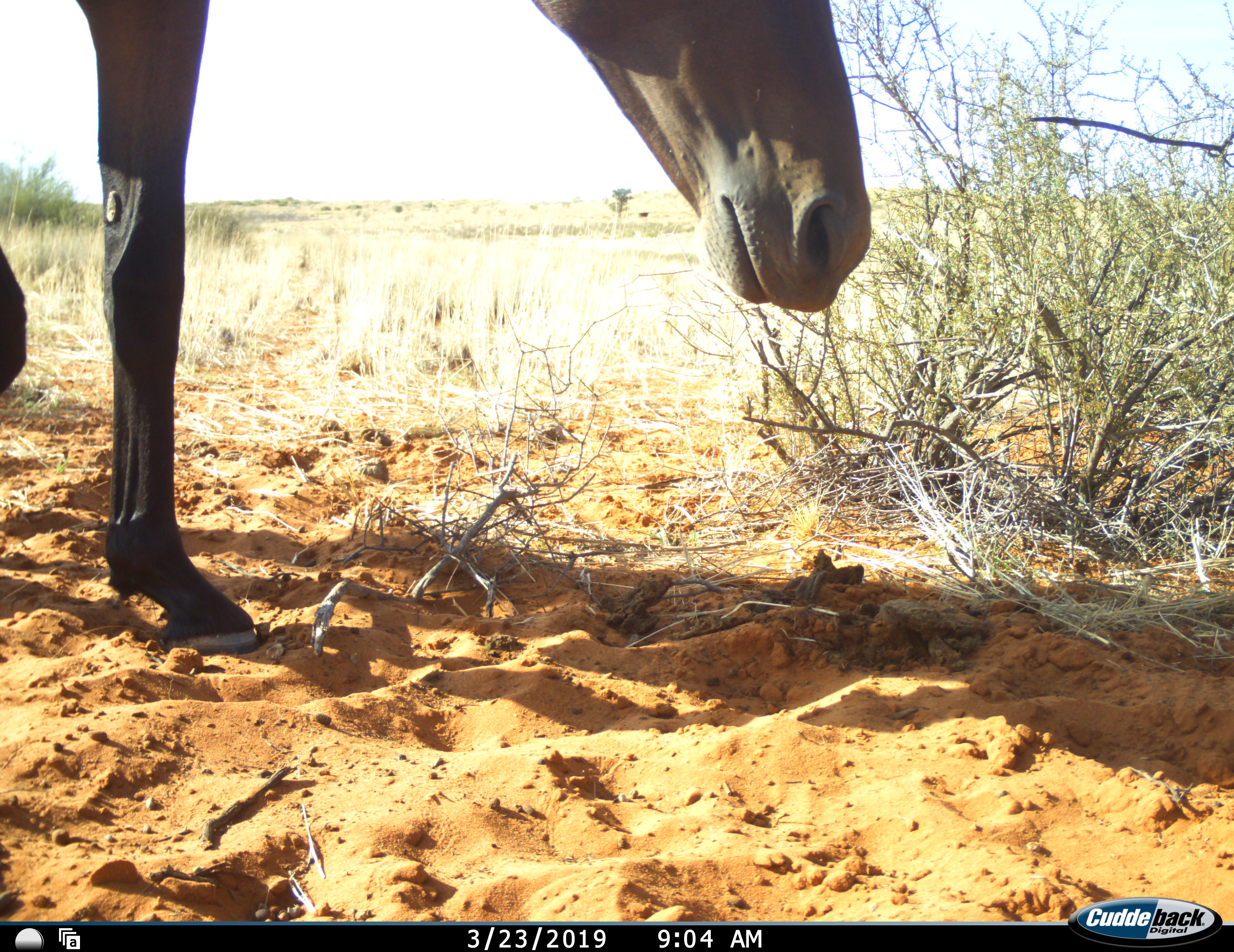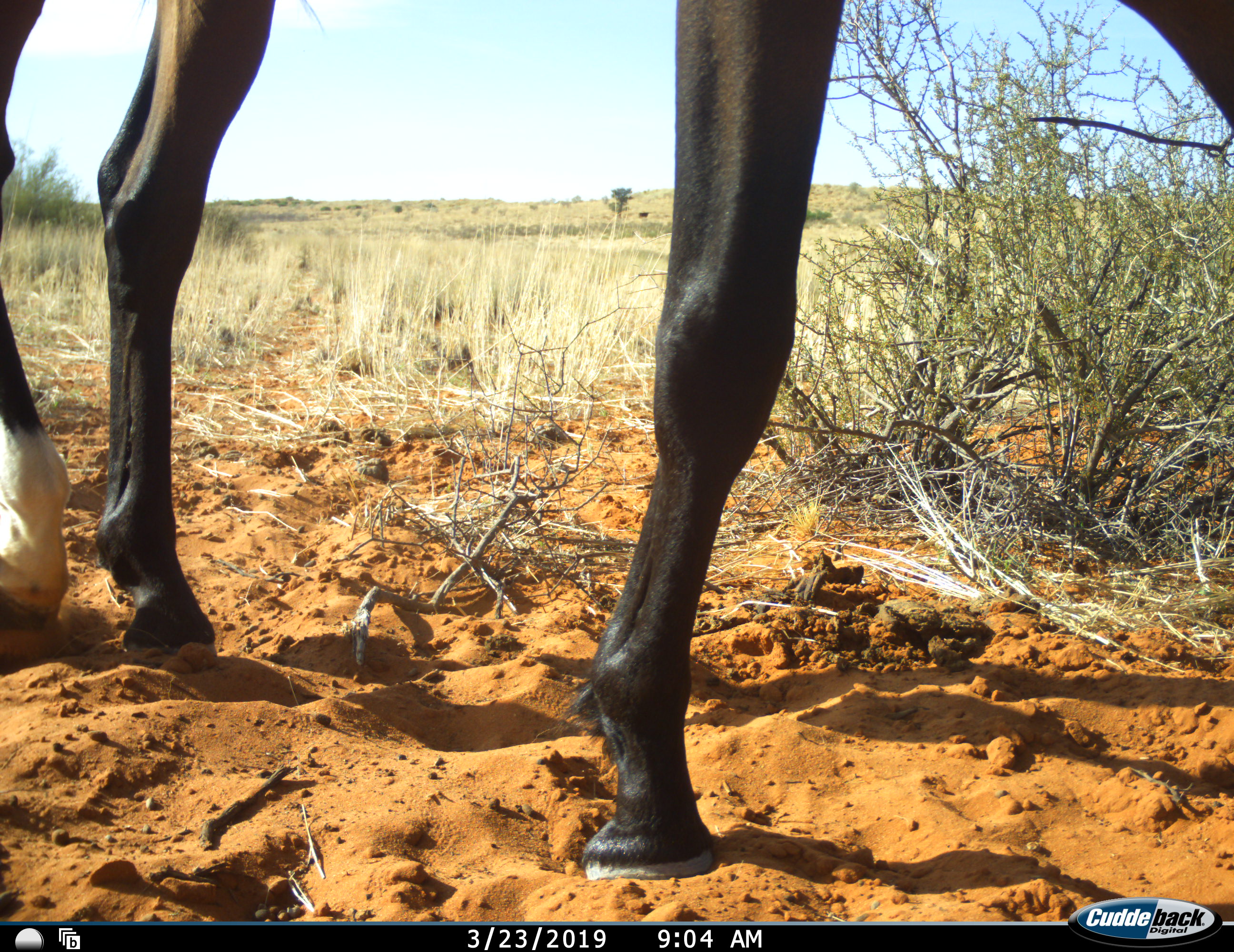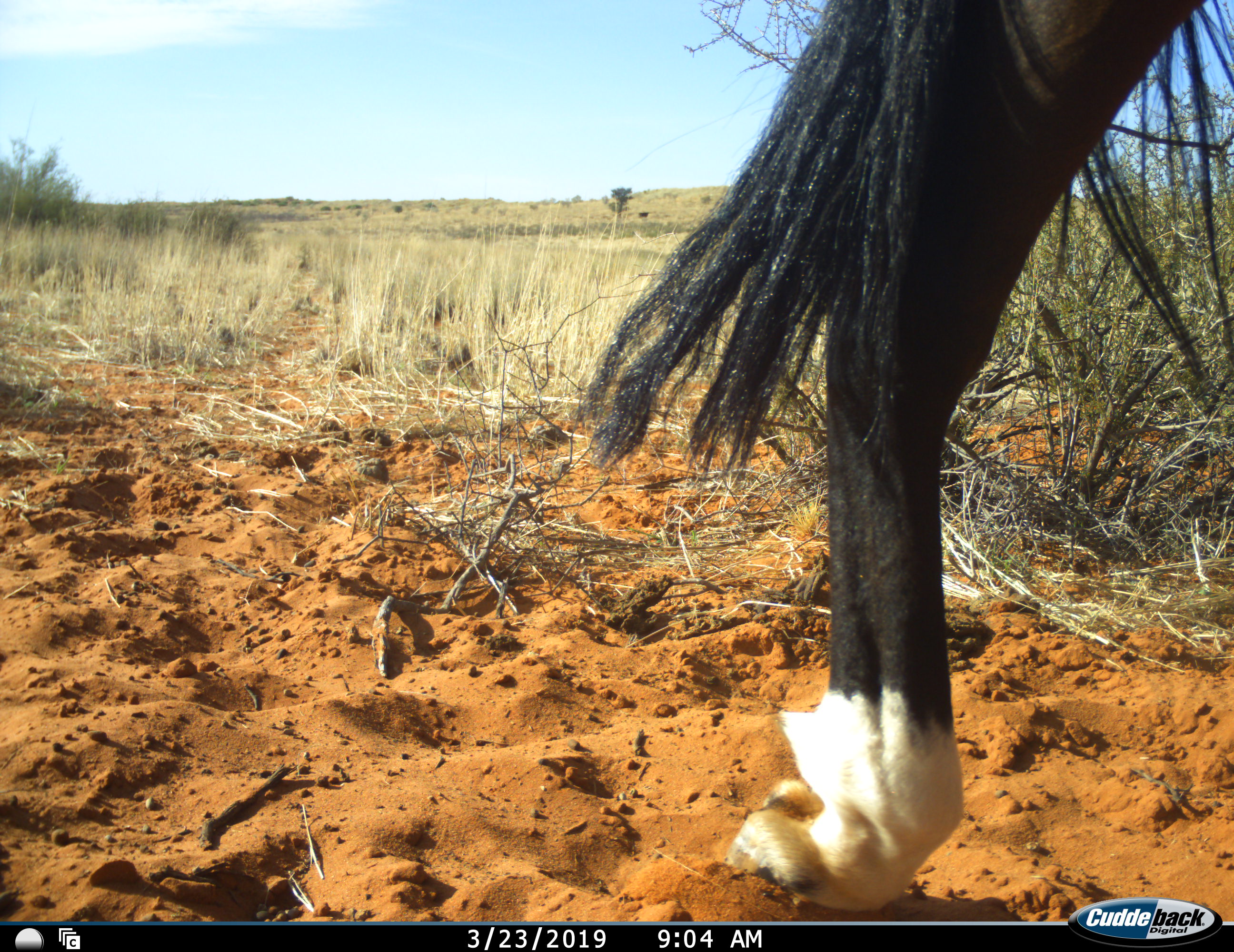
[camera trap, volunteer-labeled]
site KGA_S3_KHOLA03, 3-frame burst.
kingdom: Animalia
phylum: Chordata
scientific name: Vertebrata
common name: domestic animal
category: domesticanimal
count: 1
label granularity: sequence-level